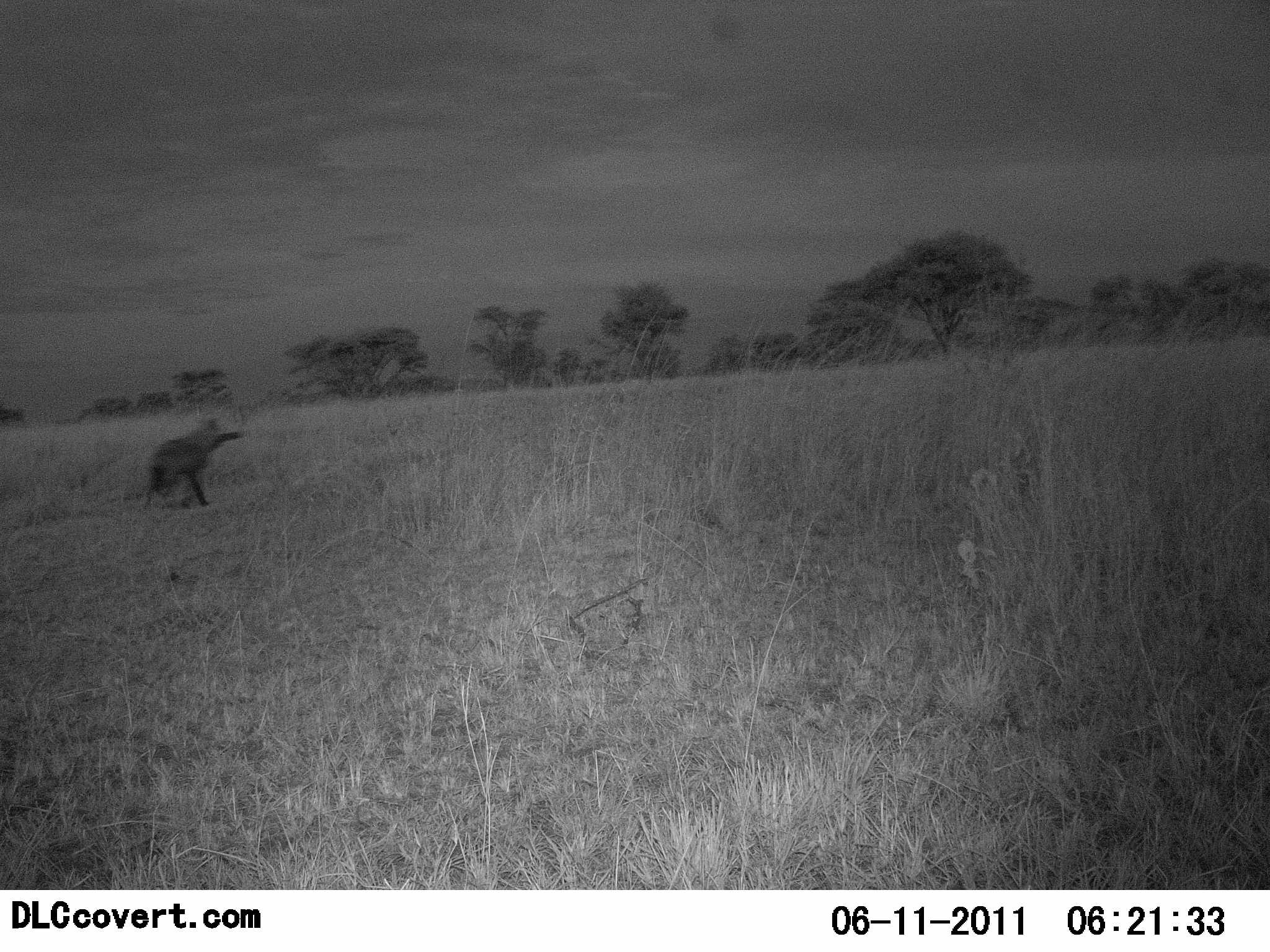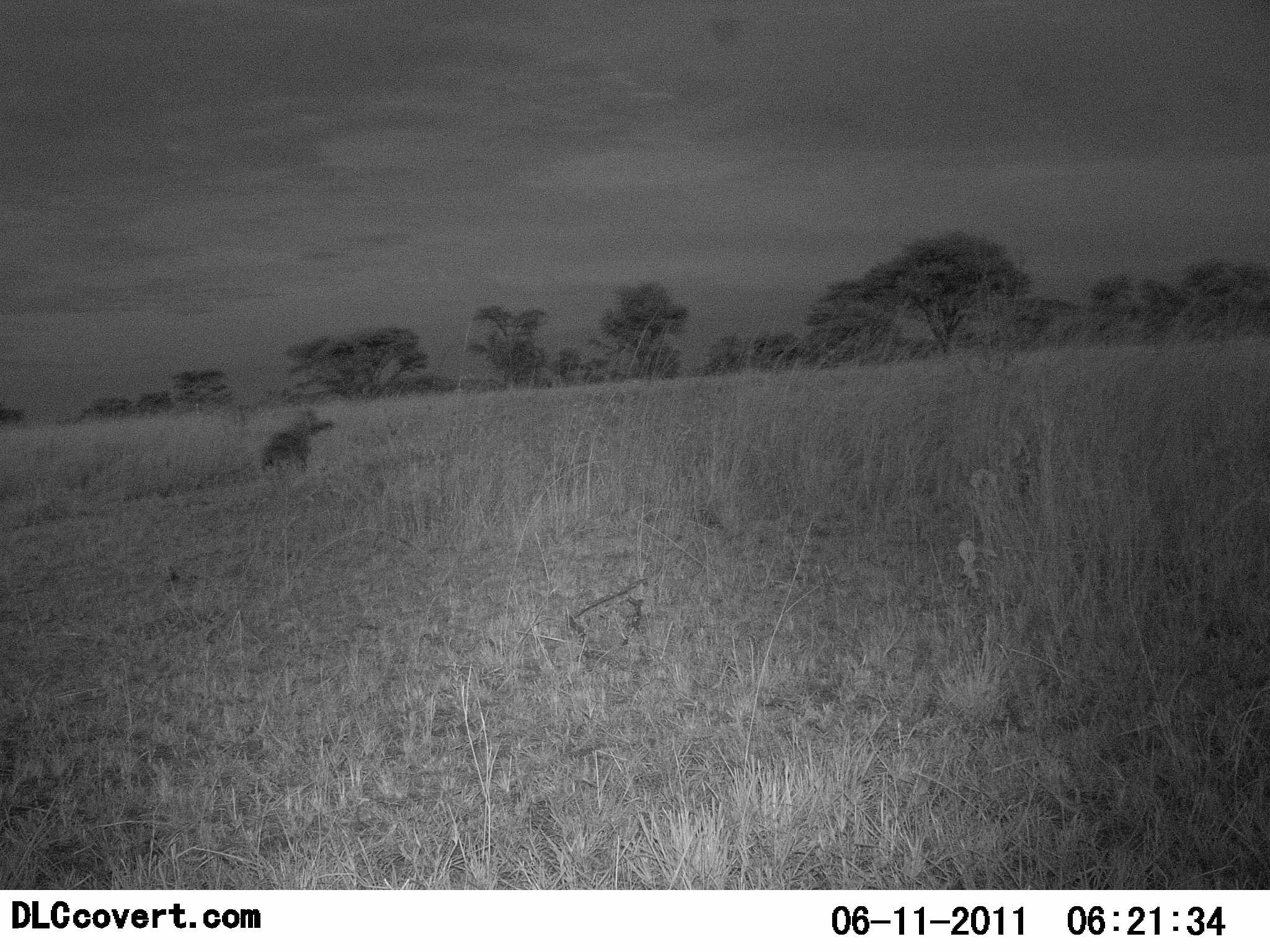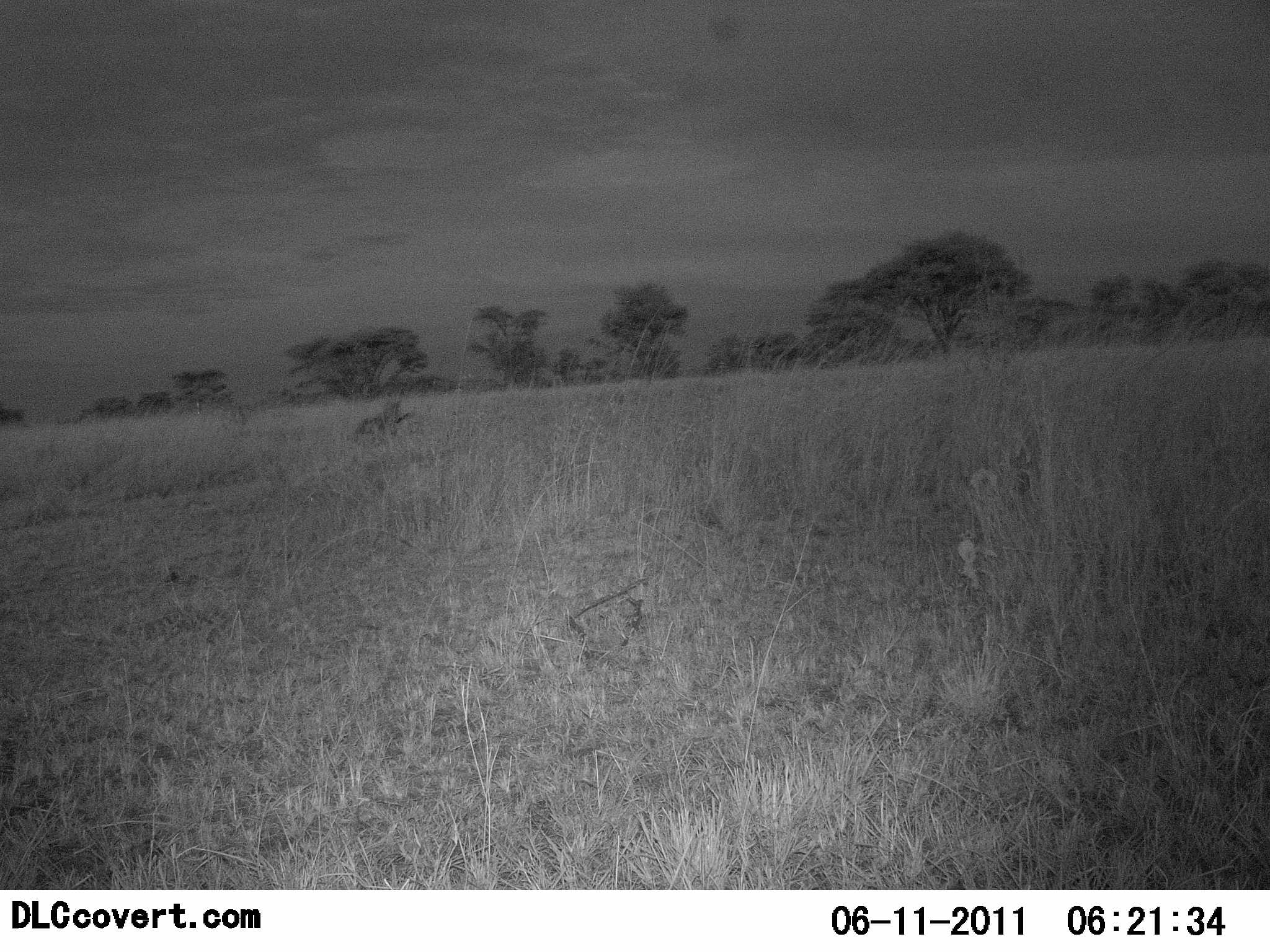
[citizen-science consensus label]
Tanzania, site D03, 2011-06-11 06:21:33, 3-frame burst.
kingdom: Animalia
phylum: Chordata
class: Mammalia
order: Carnivora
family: Canidae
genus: Otocyon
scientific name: Otocyon megalotis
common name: bat-eared fox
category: batearedfox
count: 1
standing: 20%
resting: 0%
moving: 100%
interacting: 0%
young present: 0%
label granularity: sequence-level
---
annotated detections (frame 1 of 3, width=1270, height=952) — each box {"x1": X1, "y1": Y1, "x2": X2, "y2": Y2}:
animal: {"x1": 145, "y1": 414, "x2": 245, "y2": 510}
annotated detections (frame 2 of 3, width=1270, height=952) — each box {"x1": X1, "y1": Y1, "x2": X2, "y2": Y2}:
animal: {"x1": 262, "y1": 407, "x2": 338, "y2": 475}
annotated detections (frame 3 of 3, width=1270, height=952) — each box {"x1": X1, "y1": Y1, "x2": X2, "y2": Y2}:
animal: {"x1": 354, "y1": 399, "x2": 415, "y2": 438}